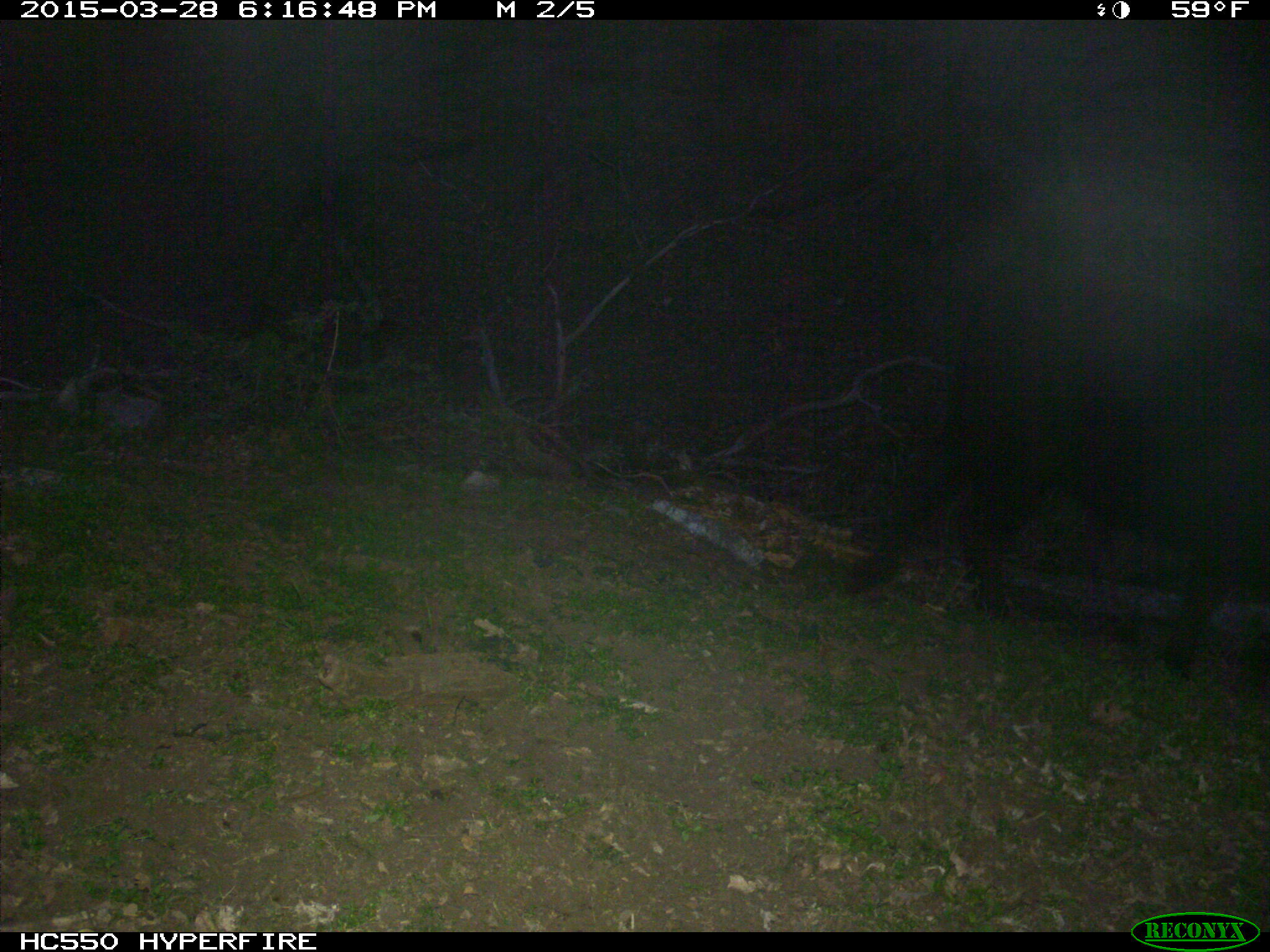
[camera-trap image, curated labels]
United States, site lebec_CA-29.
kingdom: Animalia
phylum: Chordata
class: Mammalia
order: Artiodactyla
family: Bovidae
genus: Bos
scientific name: Bos taurus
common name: domestic cow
Bos taurus (domestic cow).